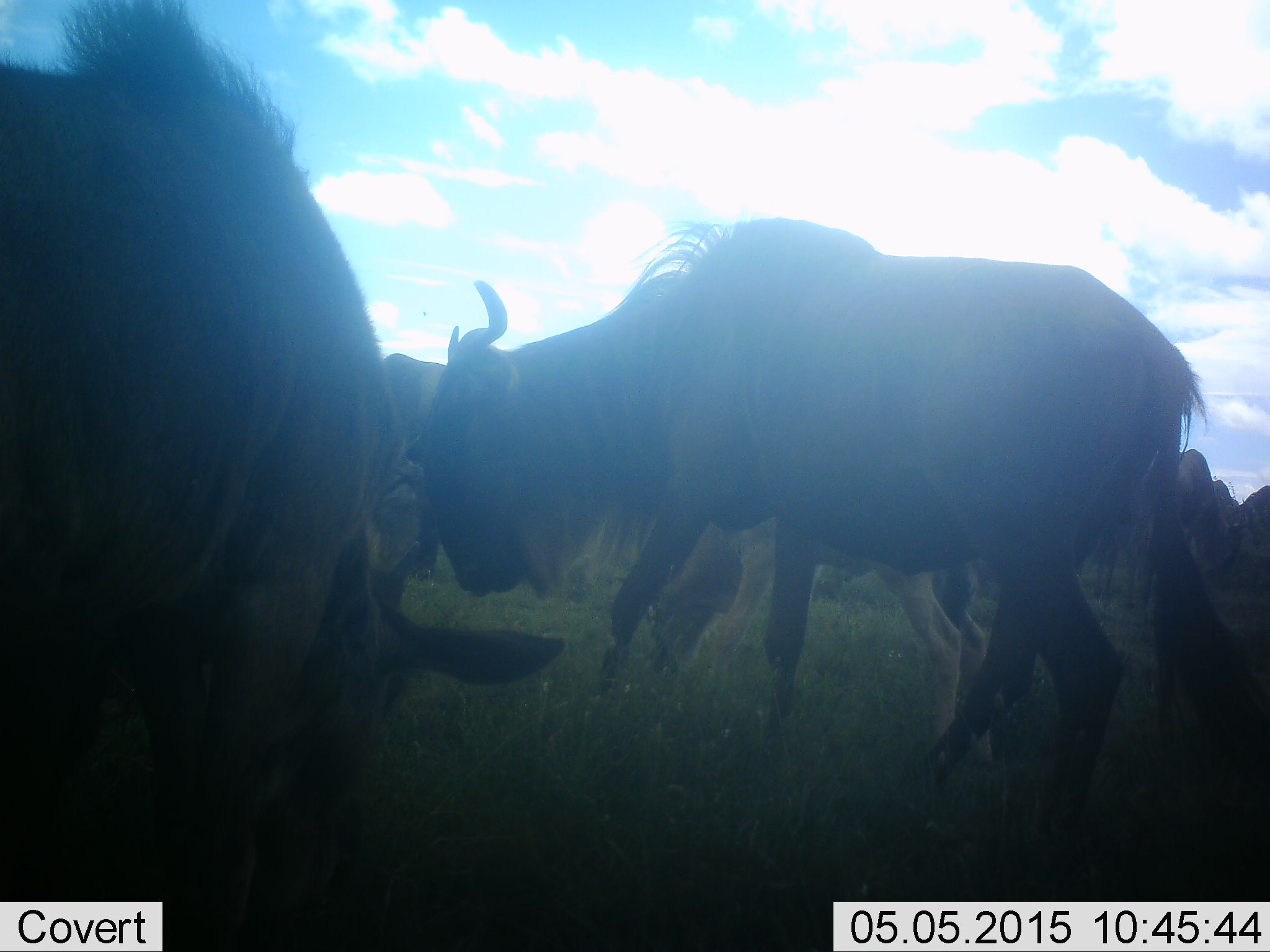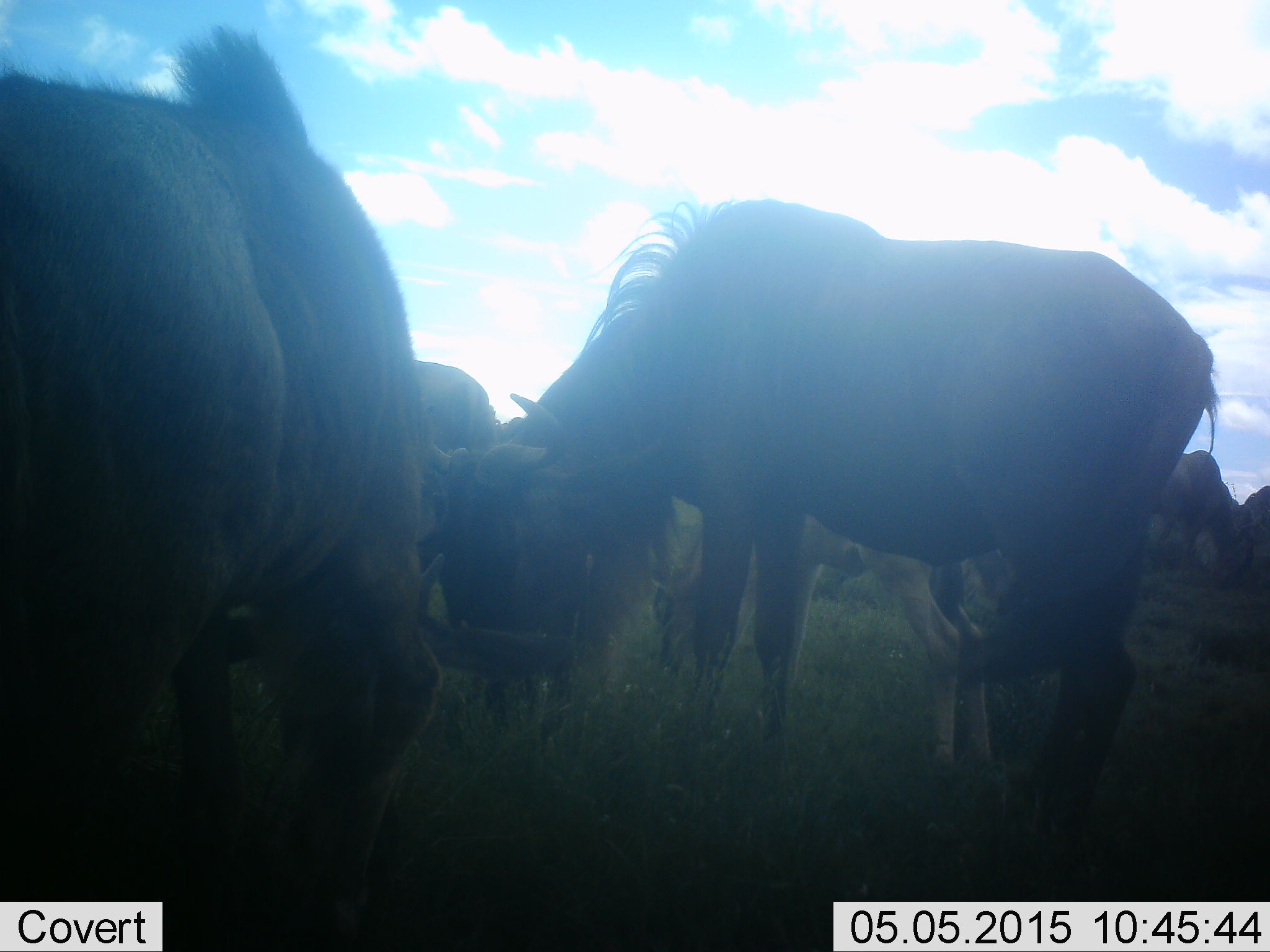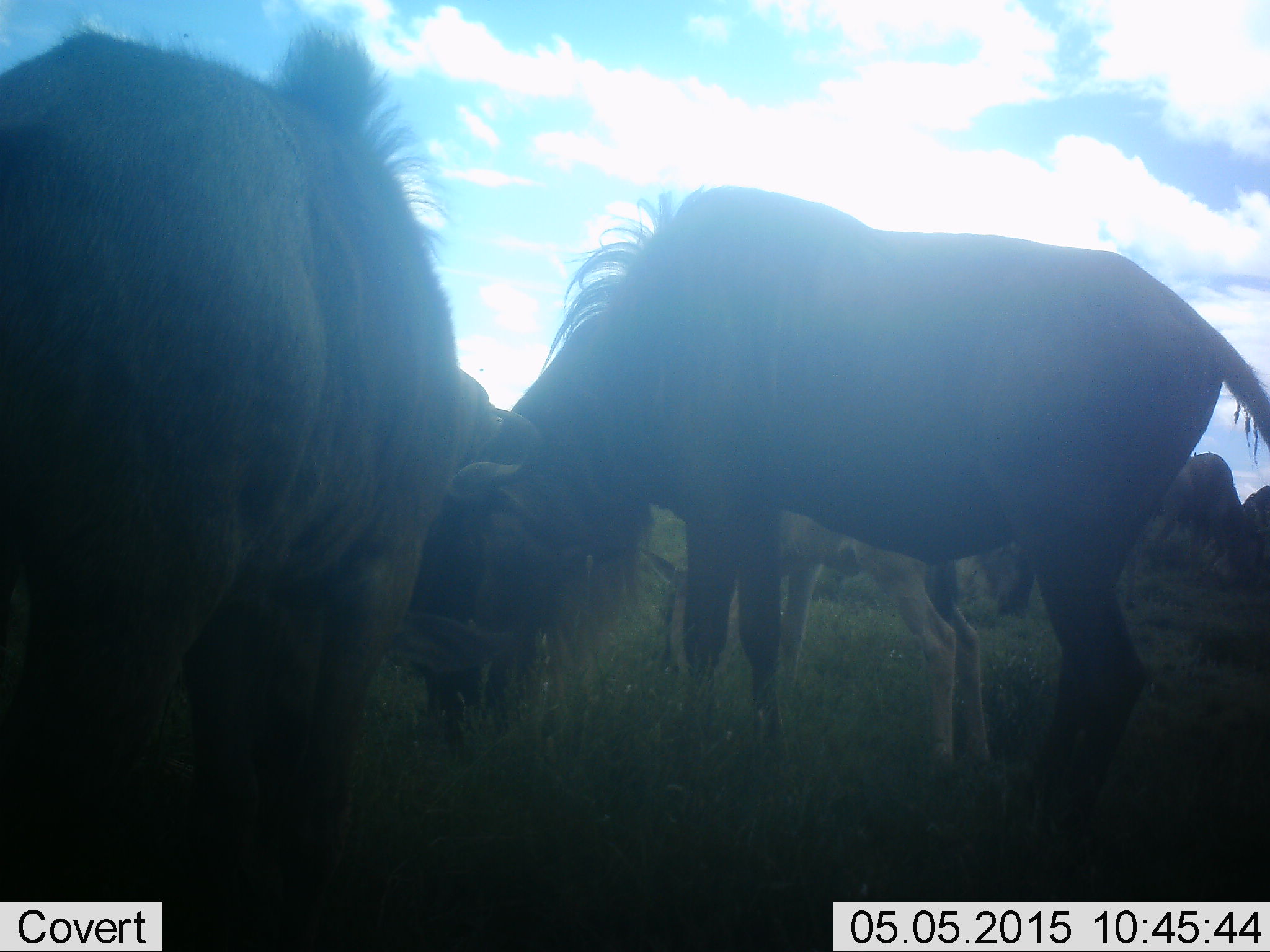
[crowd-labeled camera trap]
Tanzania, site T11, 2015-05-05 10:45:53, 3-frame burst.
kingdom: Animalia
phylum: Chordata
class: Mammalia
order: Artiodactyla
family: Bovidae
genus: Connochaetes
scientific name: Connochaetes taurinus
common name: blue wildebeest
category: wildebeest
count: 6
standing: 36%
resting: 18%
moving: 0%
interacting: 0%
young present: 27%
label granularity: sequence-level